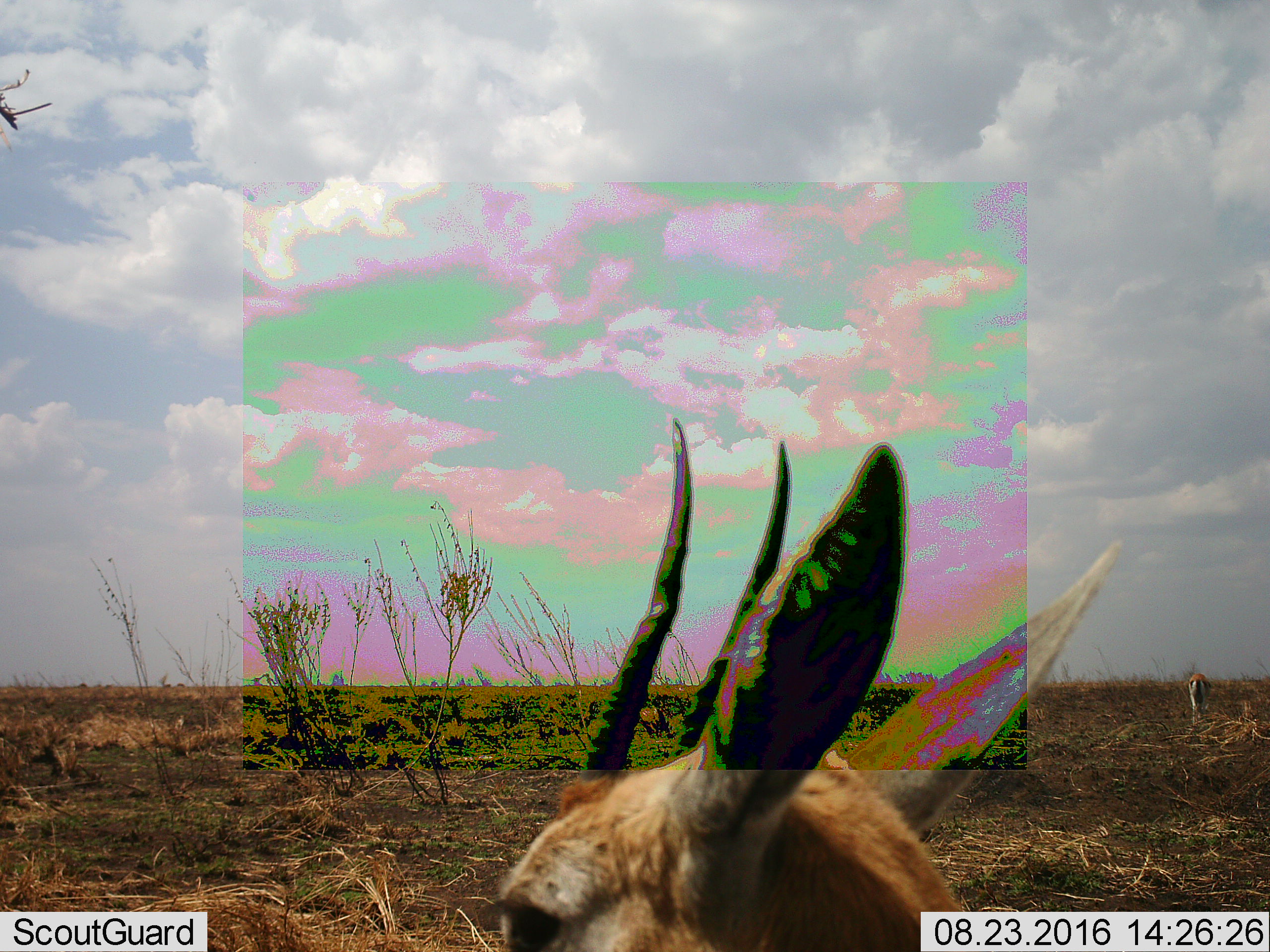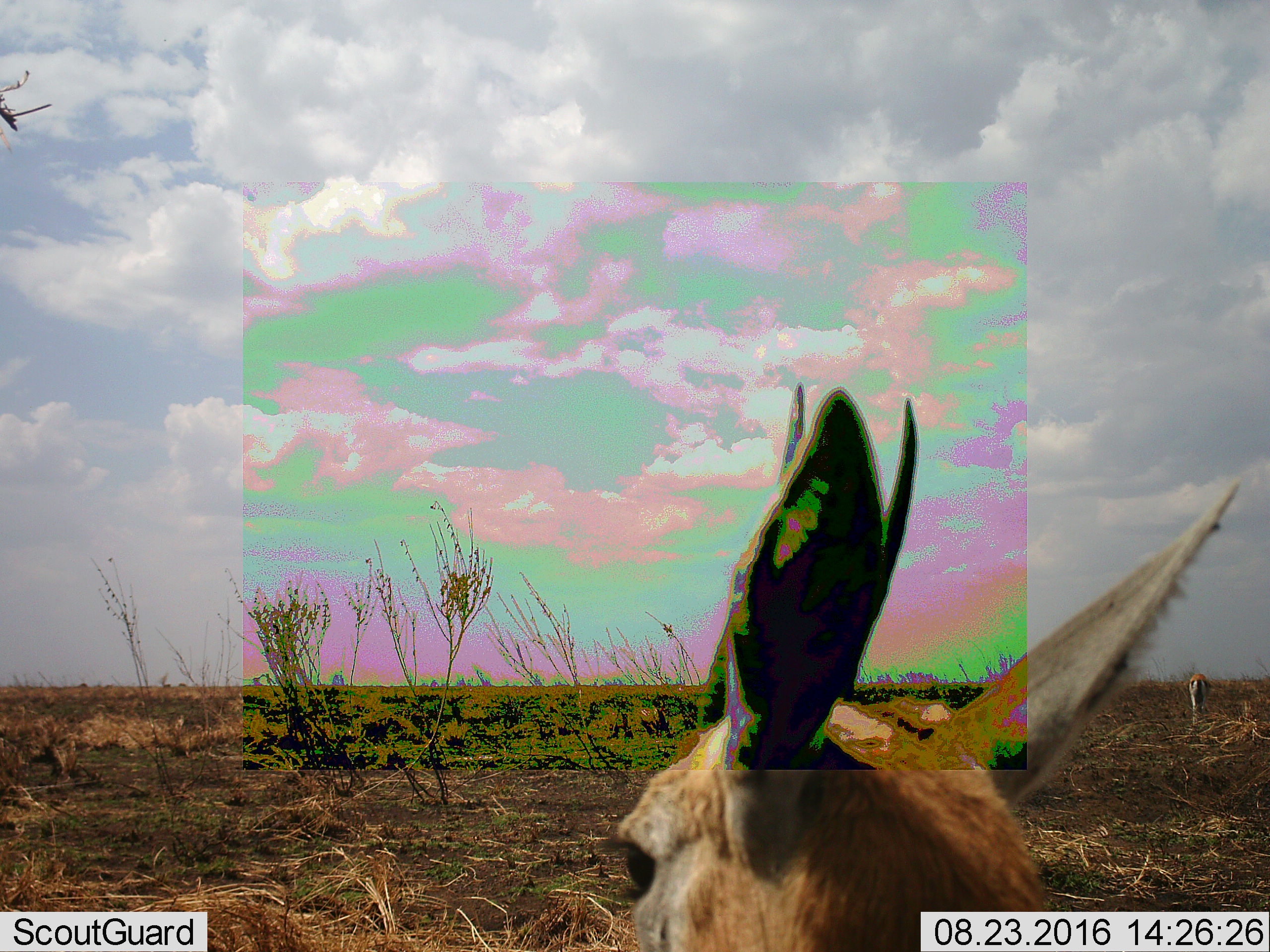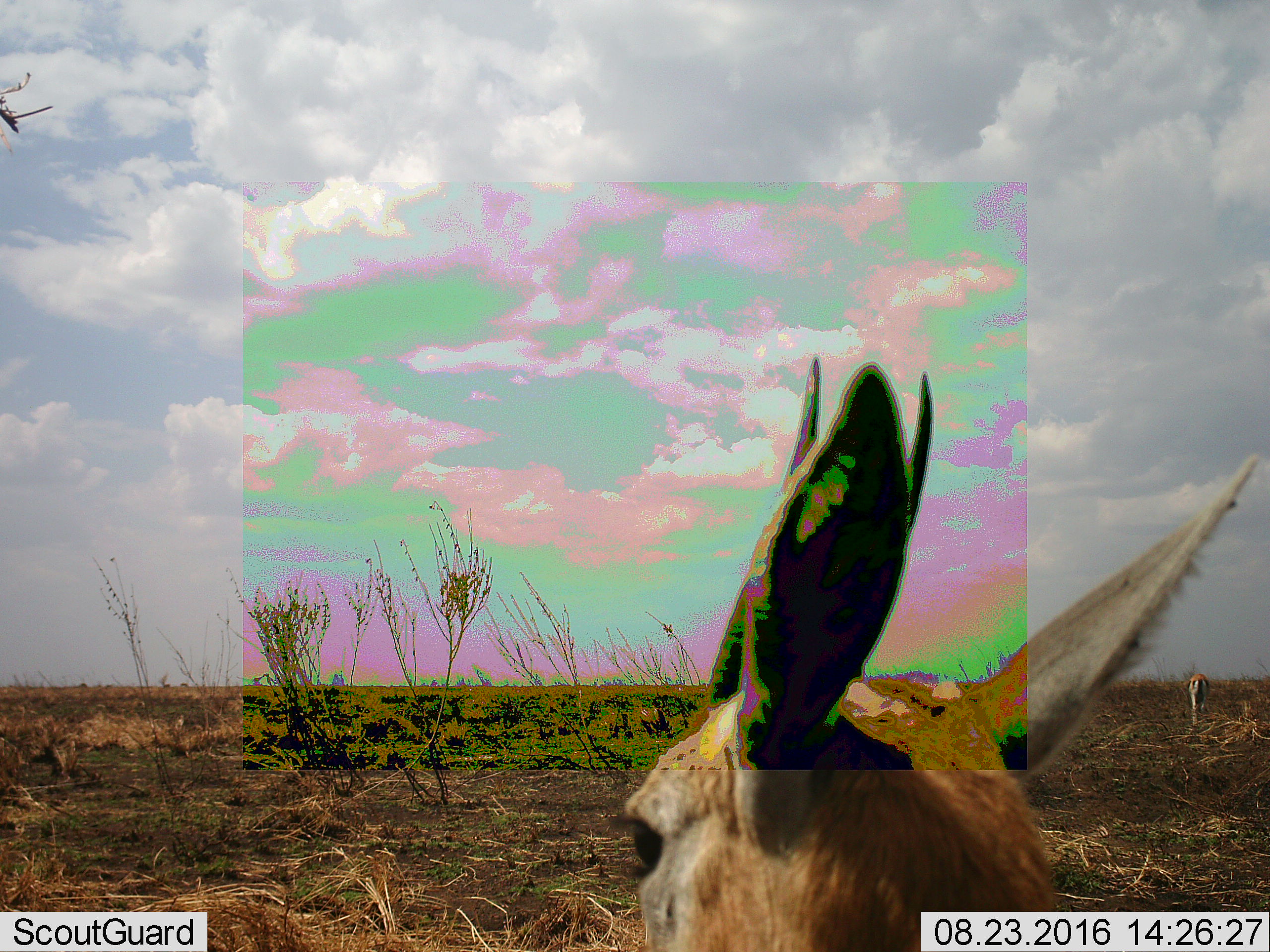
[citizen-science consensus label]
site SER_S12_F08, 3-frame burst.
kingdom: Animalia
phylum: Chordata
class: Mammalia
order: Artiodactyla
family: Bovidae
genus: Eudorcas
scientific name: Eudorcas thomsonii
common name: thomson's gazelle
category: gazellethomsons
Gazellethomsons (thomson's gazelle) (Eudorcas thomsonii), count 2. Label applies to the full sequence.